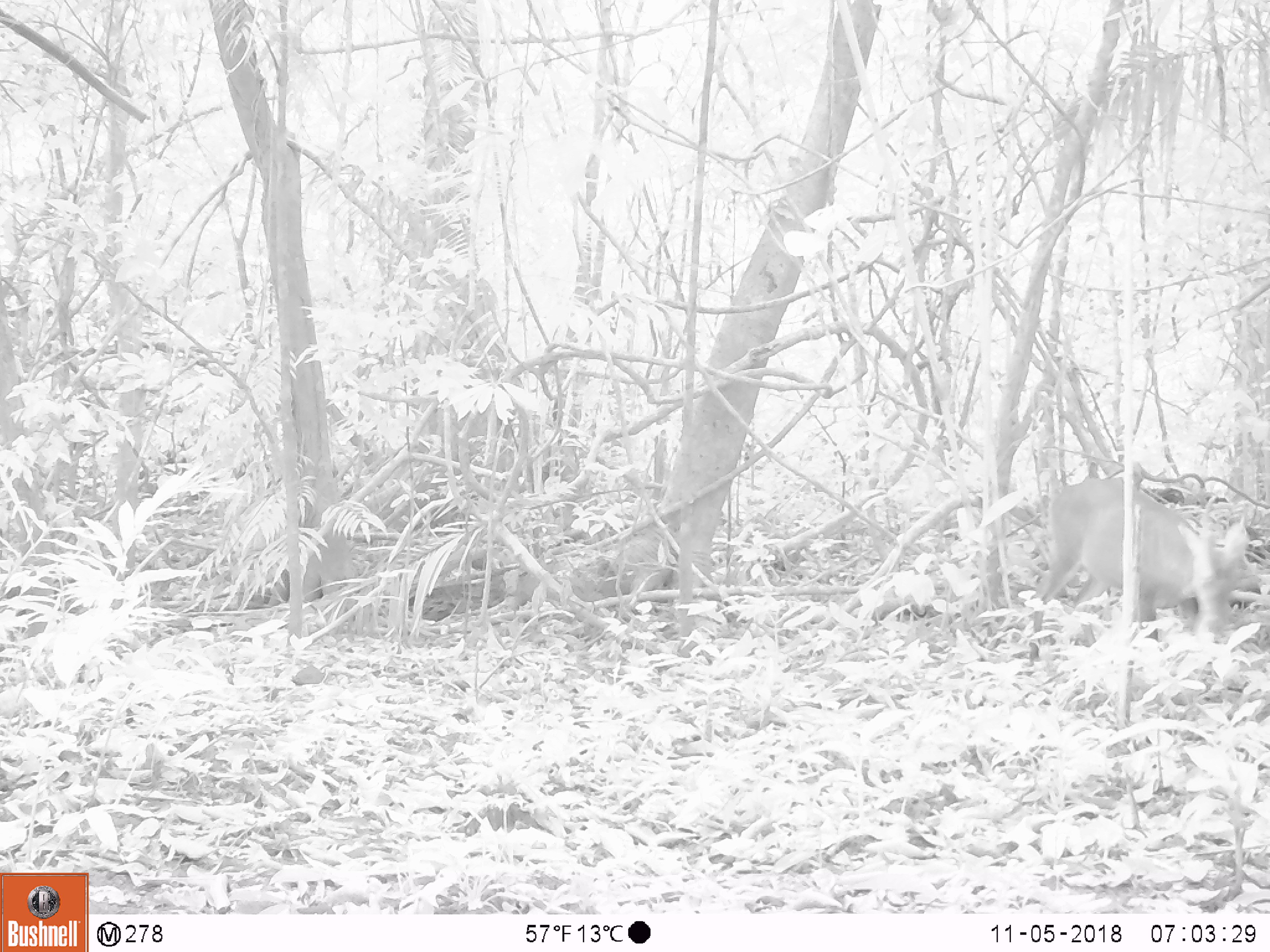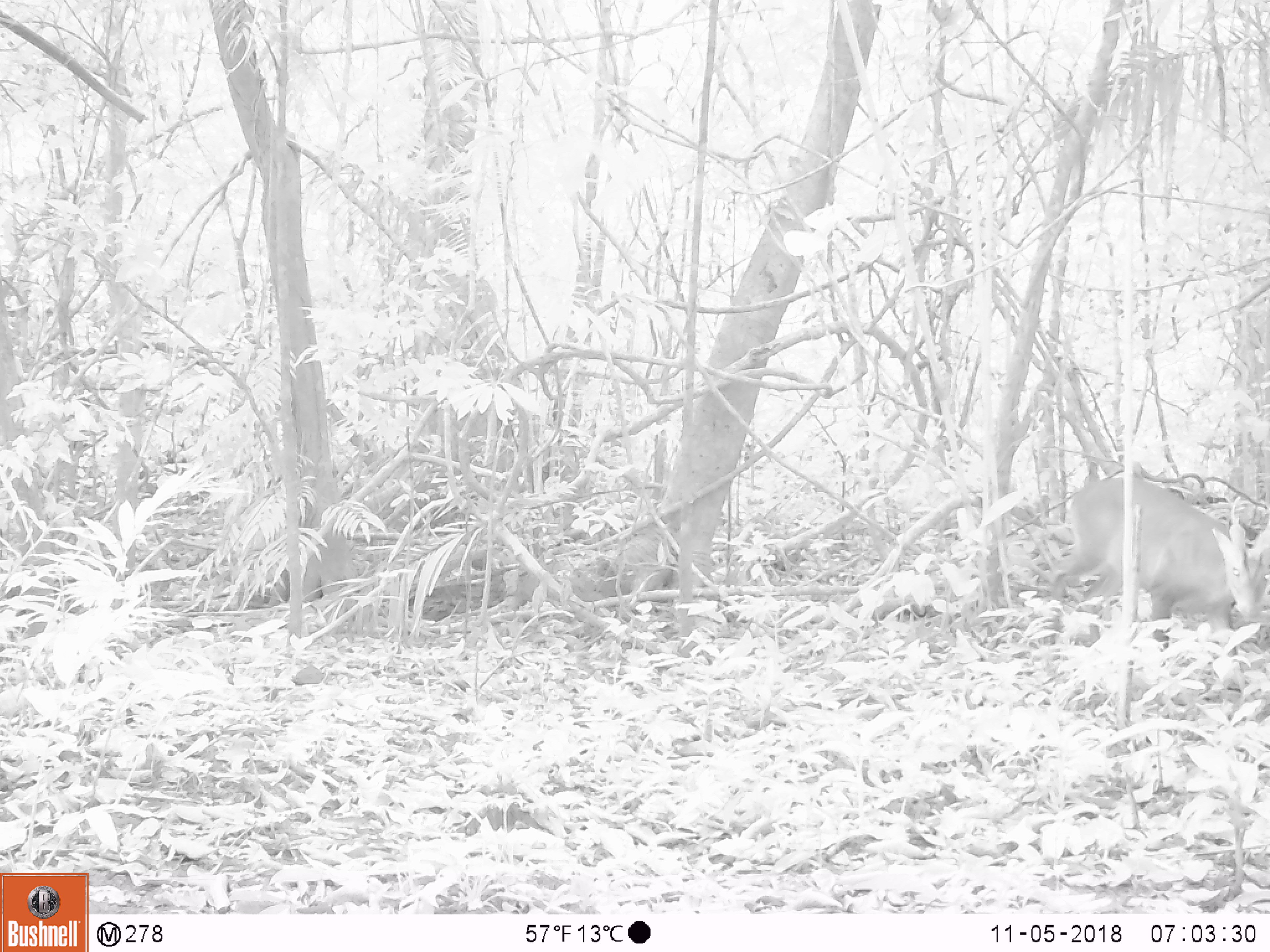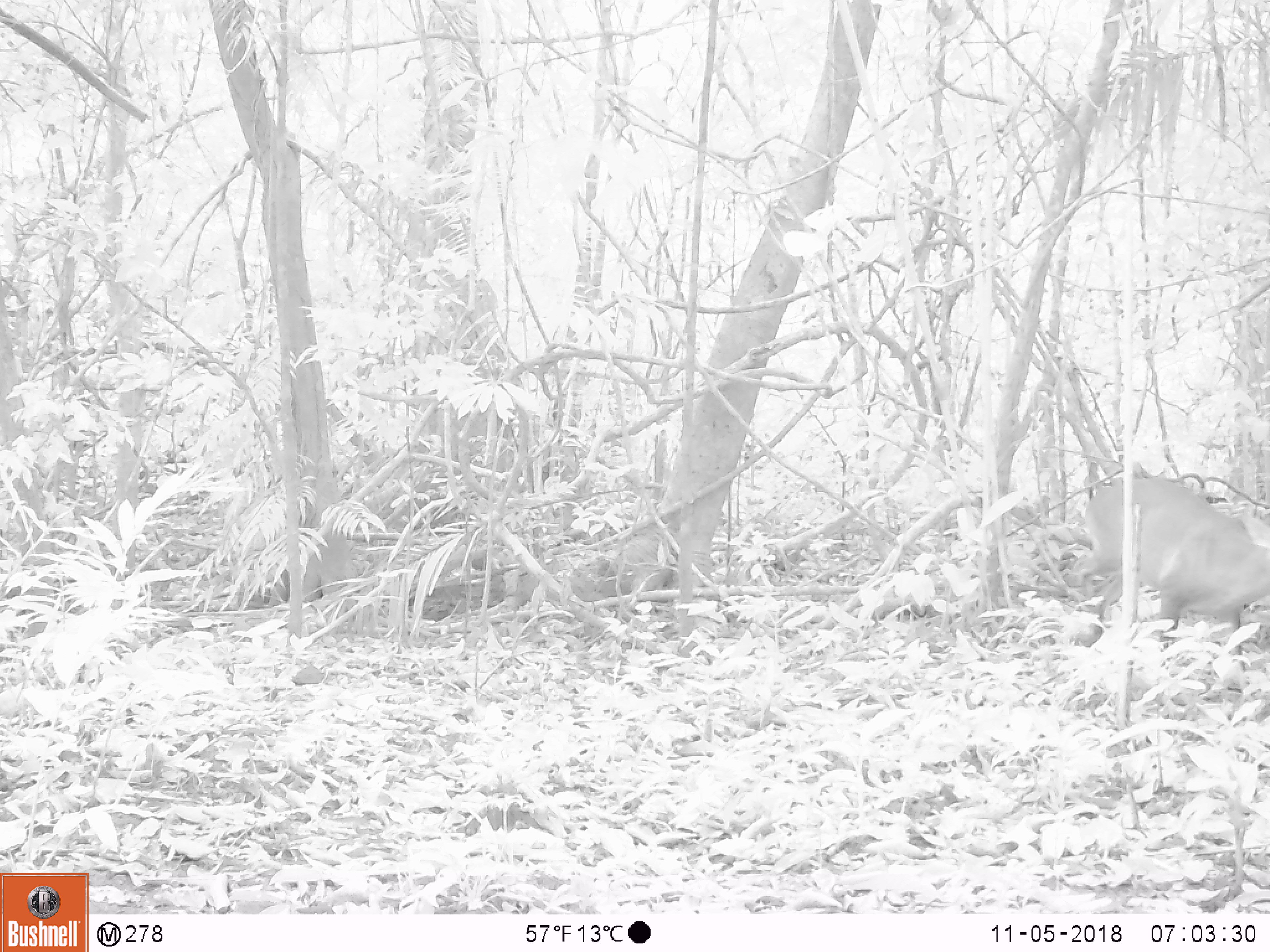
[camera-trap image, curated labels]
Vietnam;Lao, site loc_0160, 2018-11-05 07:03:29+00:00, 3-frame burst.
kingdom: Animalia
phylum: Chordata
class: Mammalia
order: Artiodactyla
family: Cervidae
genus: Muntiacus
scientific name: Muntiacus vuquangensis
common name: large-antlered muntjac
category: large antlered muntjac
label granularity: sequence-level